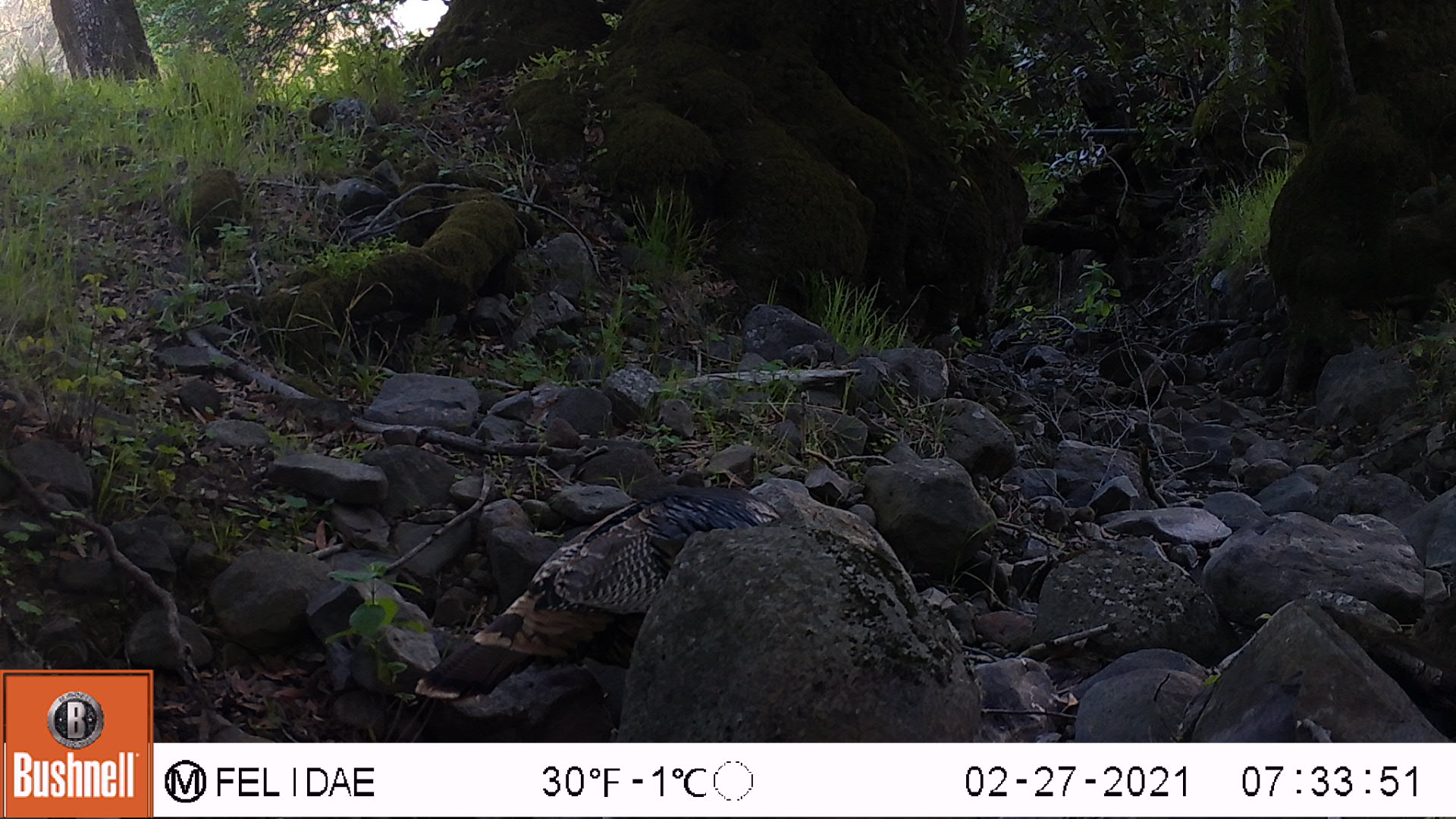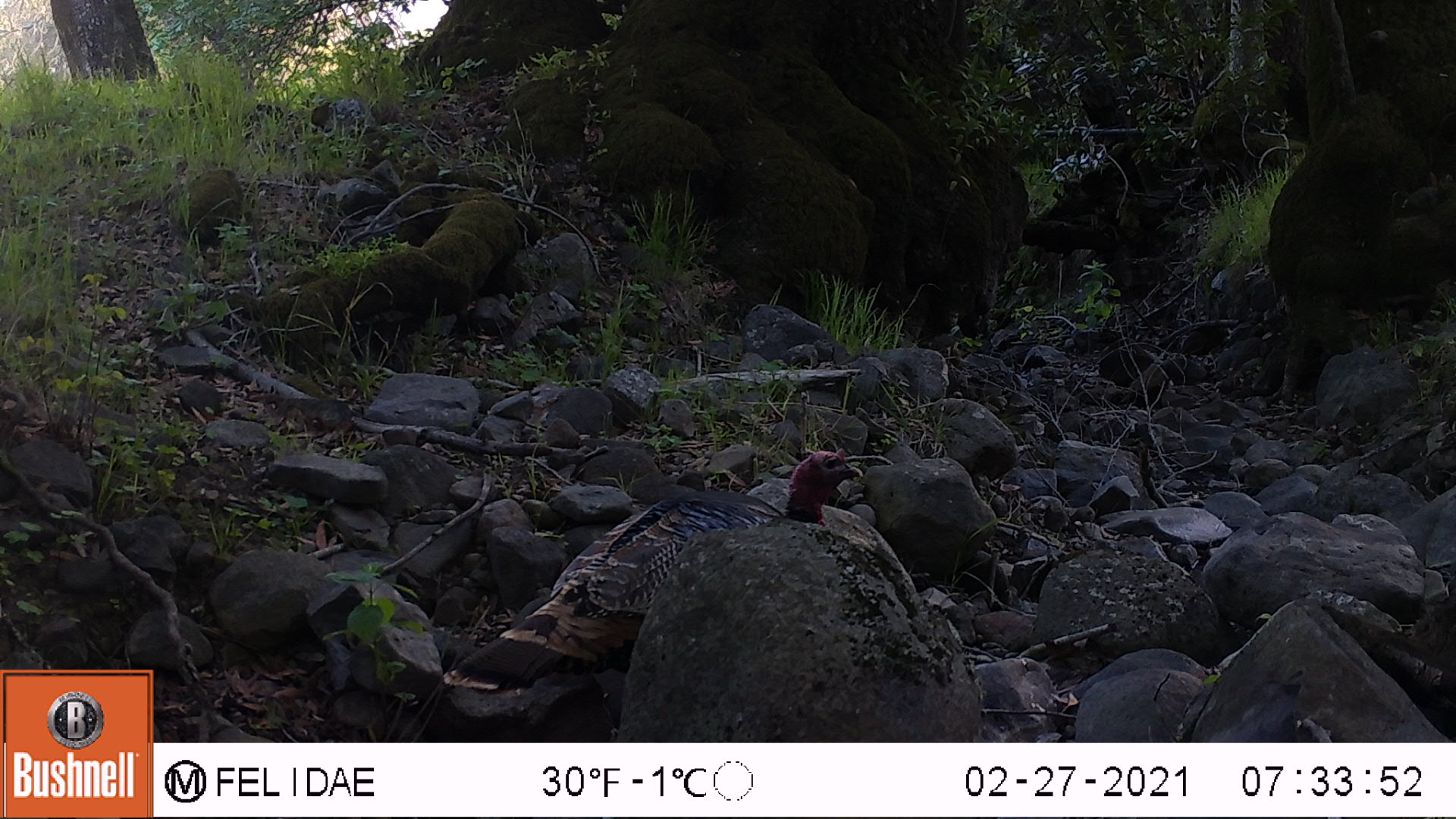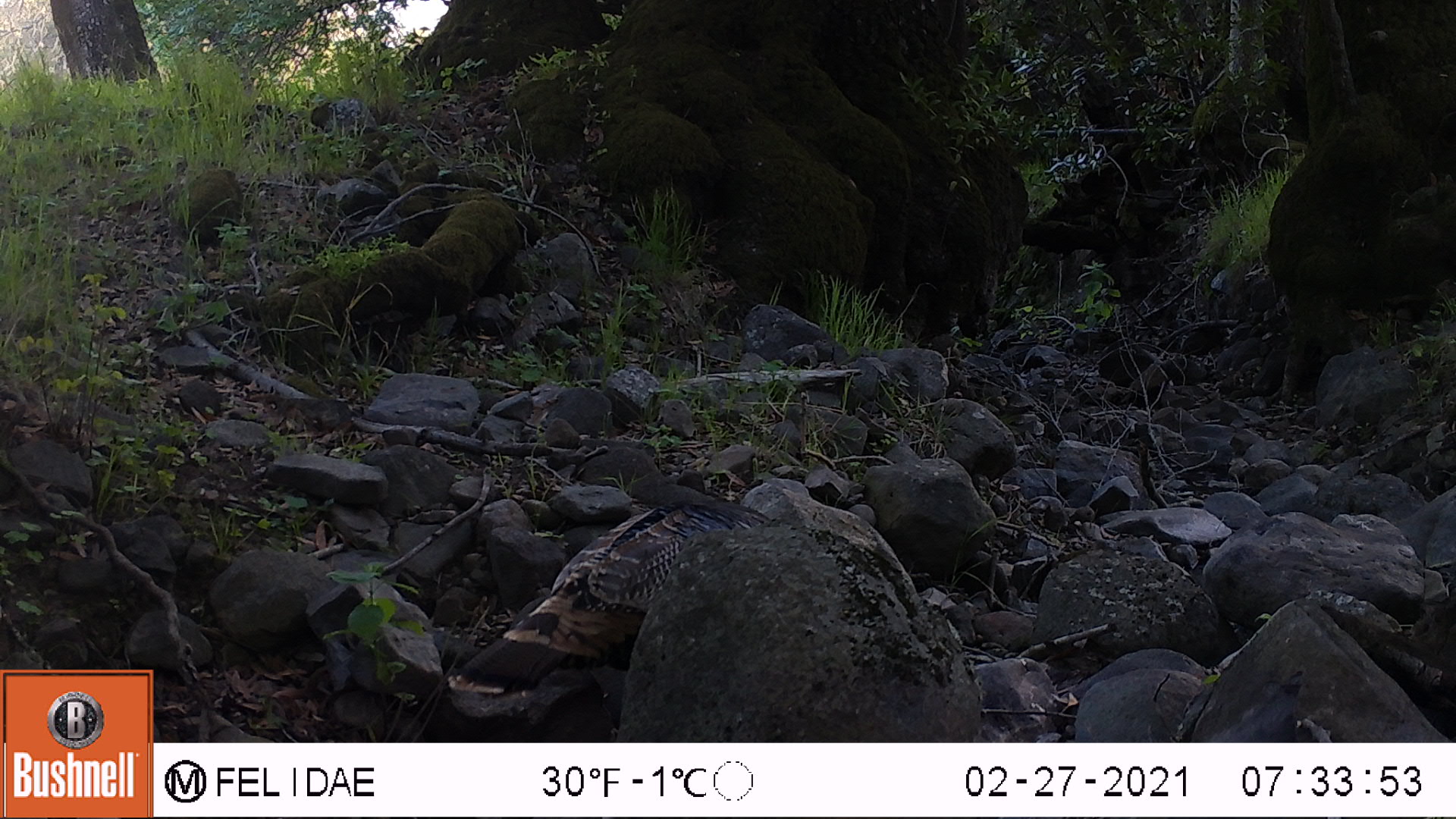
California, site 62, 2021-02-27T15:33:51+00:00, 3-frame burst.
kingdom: Animalia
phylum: Chordata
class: Aves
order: Galliformes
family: Phasianidae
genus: Meleagris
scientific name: Meleagris gallopavo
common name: turkey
Turkey (Meleagris gallopavo).